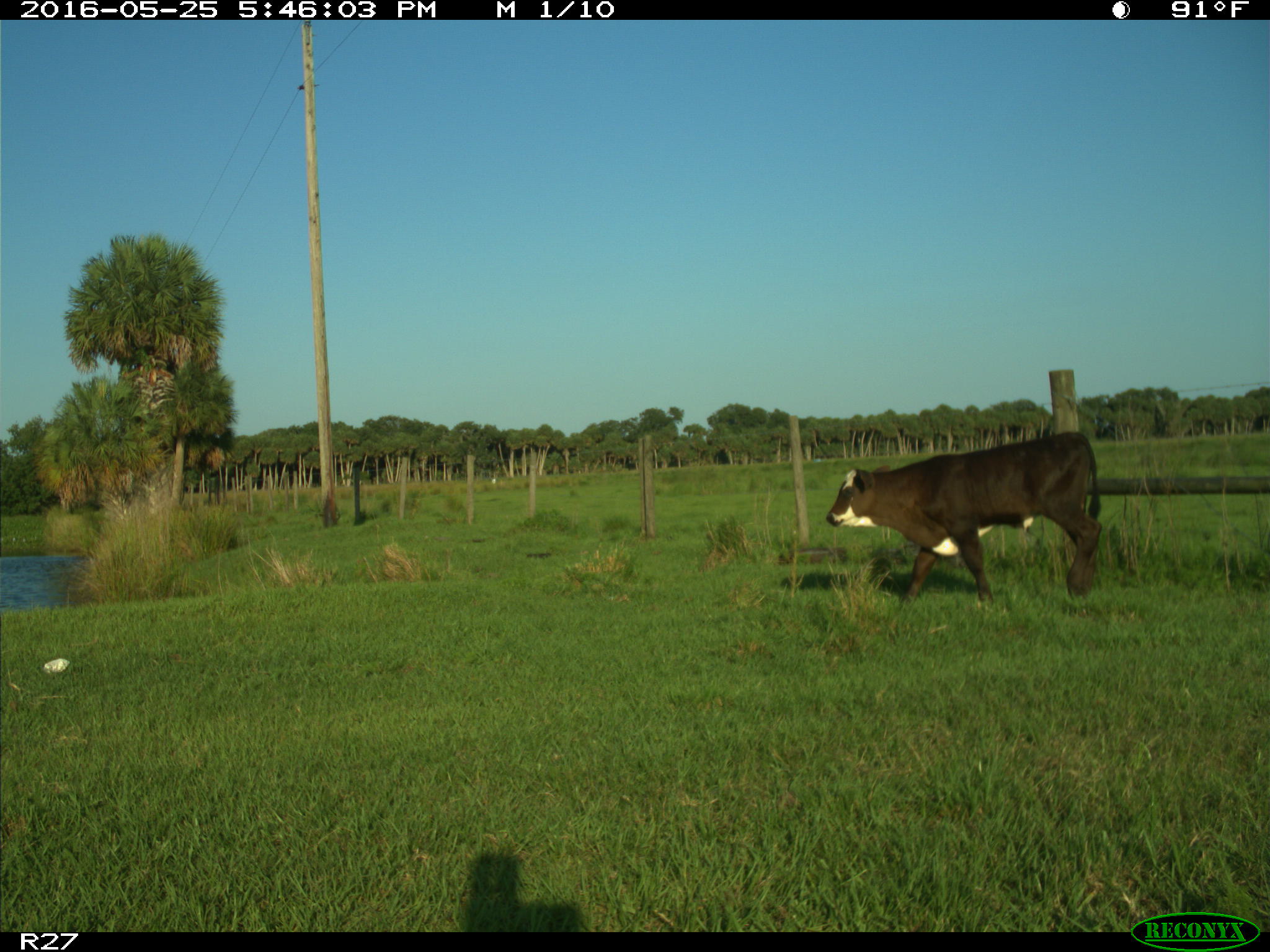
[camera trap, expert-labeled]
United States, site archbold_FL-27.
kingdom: Animalia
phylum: Chordata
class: Mammalia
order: Artiodactyla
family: Bovidae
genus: Bos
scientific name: Bos taurus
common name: domestic cow